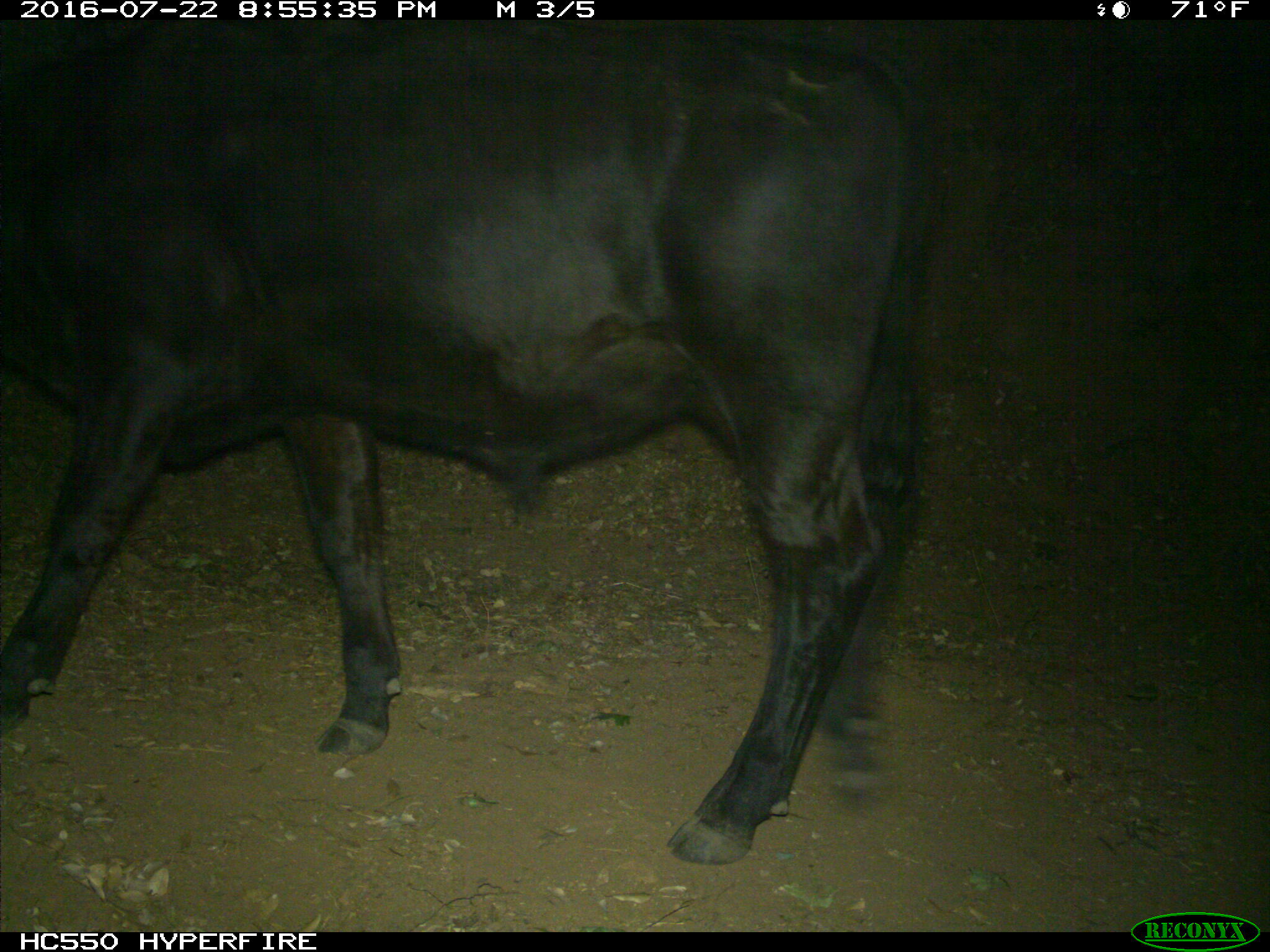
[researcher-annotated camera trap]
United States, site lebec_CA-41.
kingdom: Animalia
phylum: Chordata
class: Mammalia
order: Artiodactyla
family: Bovidae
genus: Bos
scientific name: Bos taurus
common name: domestic cow